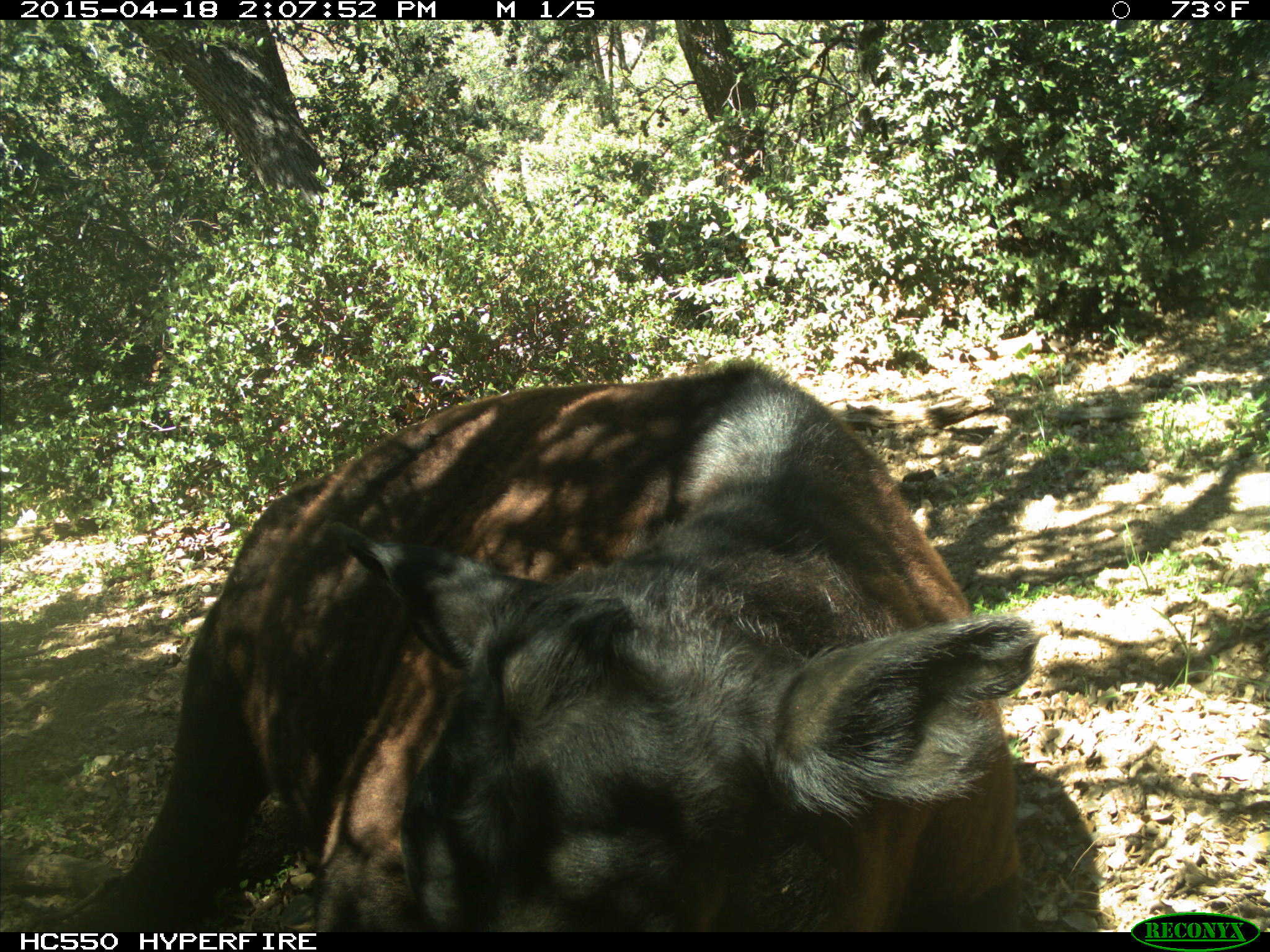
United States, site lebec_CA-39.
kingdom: Animalia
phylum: Chordata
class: Mammalia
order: Artiodactyla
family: Bovidae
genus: Bos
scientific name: Bos taurus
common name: domestic cow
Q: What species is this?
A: Bos taurus (domestic cow).